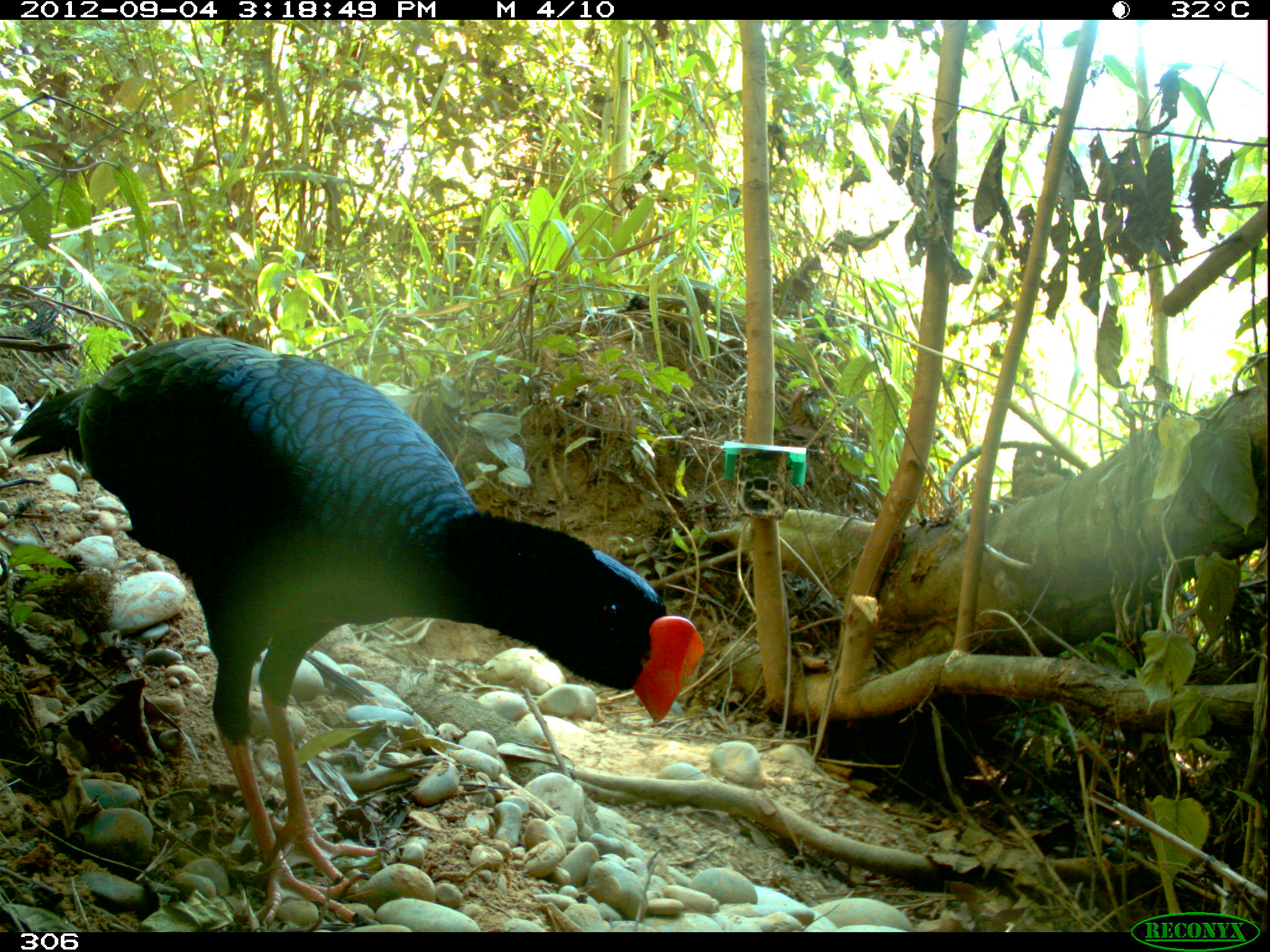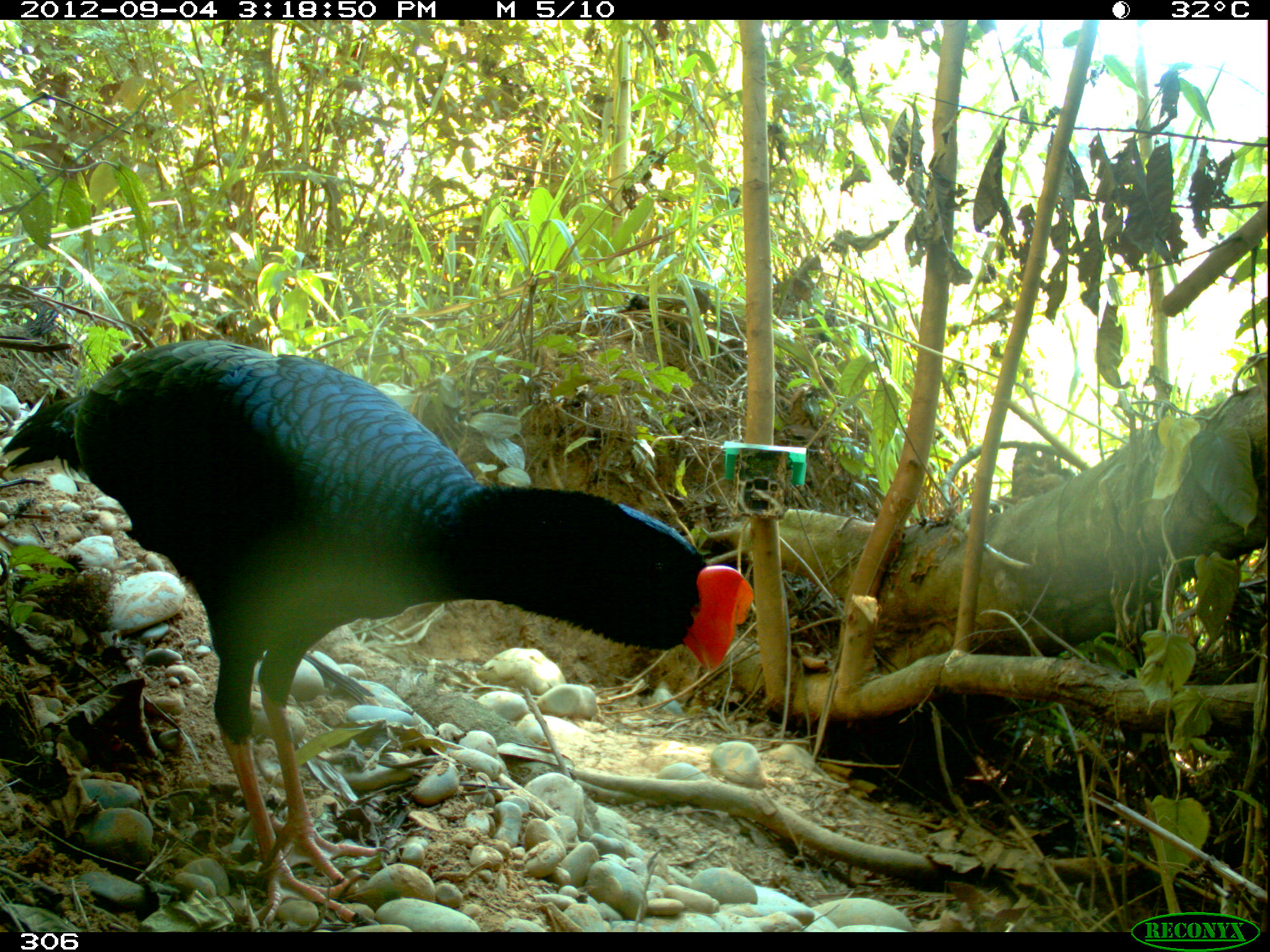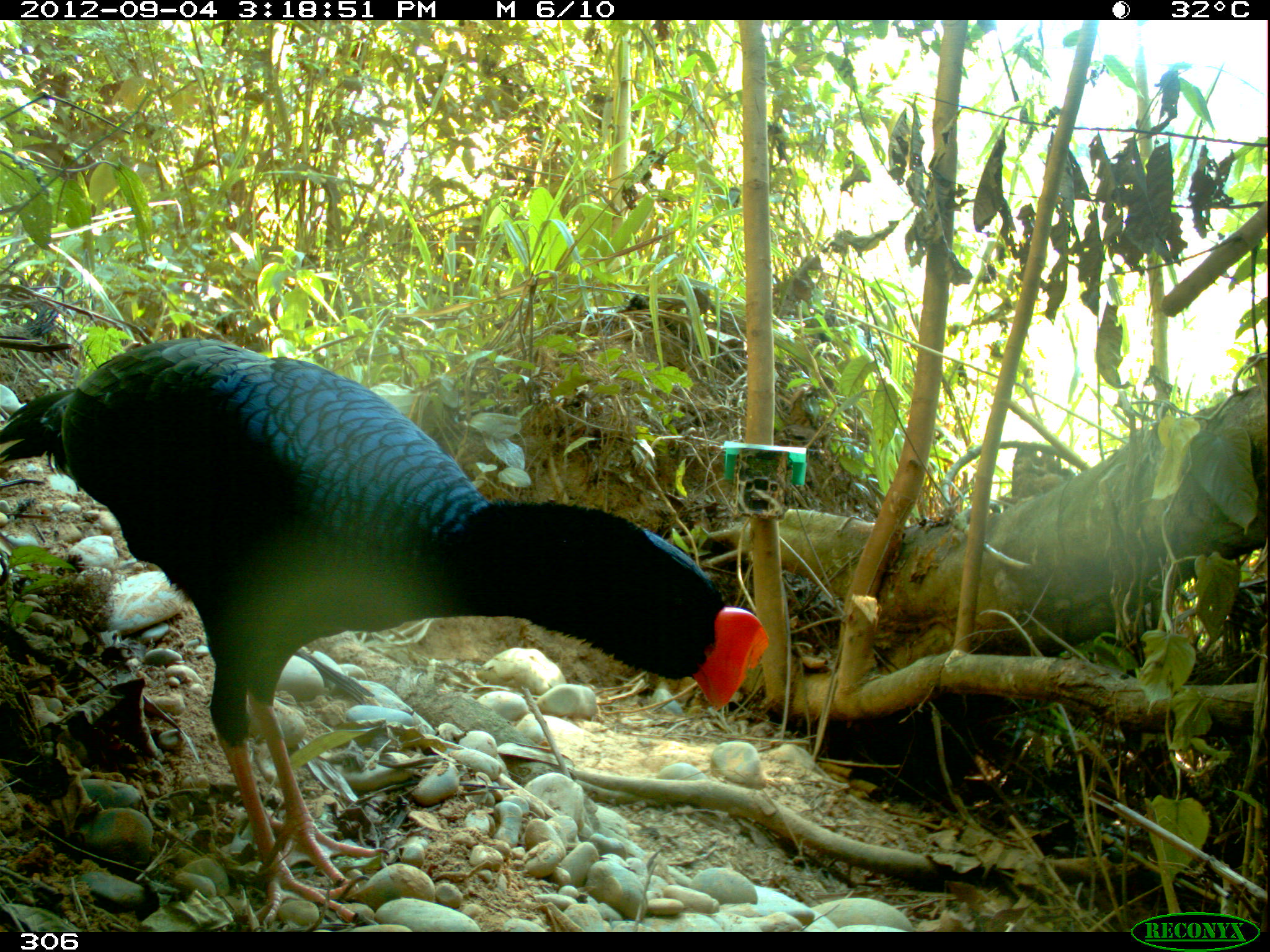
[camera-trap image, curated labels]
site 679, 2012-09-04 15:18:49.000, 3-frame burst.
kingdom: Animalia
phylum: Chordata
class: Aves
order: Galliformes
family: Cracidae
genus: Mitu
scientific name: Mitu tuberosum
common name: razor-billed curassow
Mitu tuberosum (razor-billed curassow).